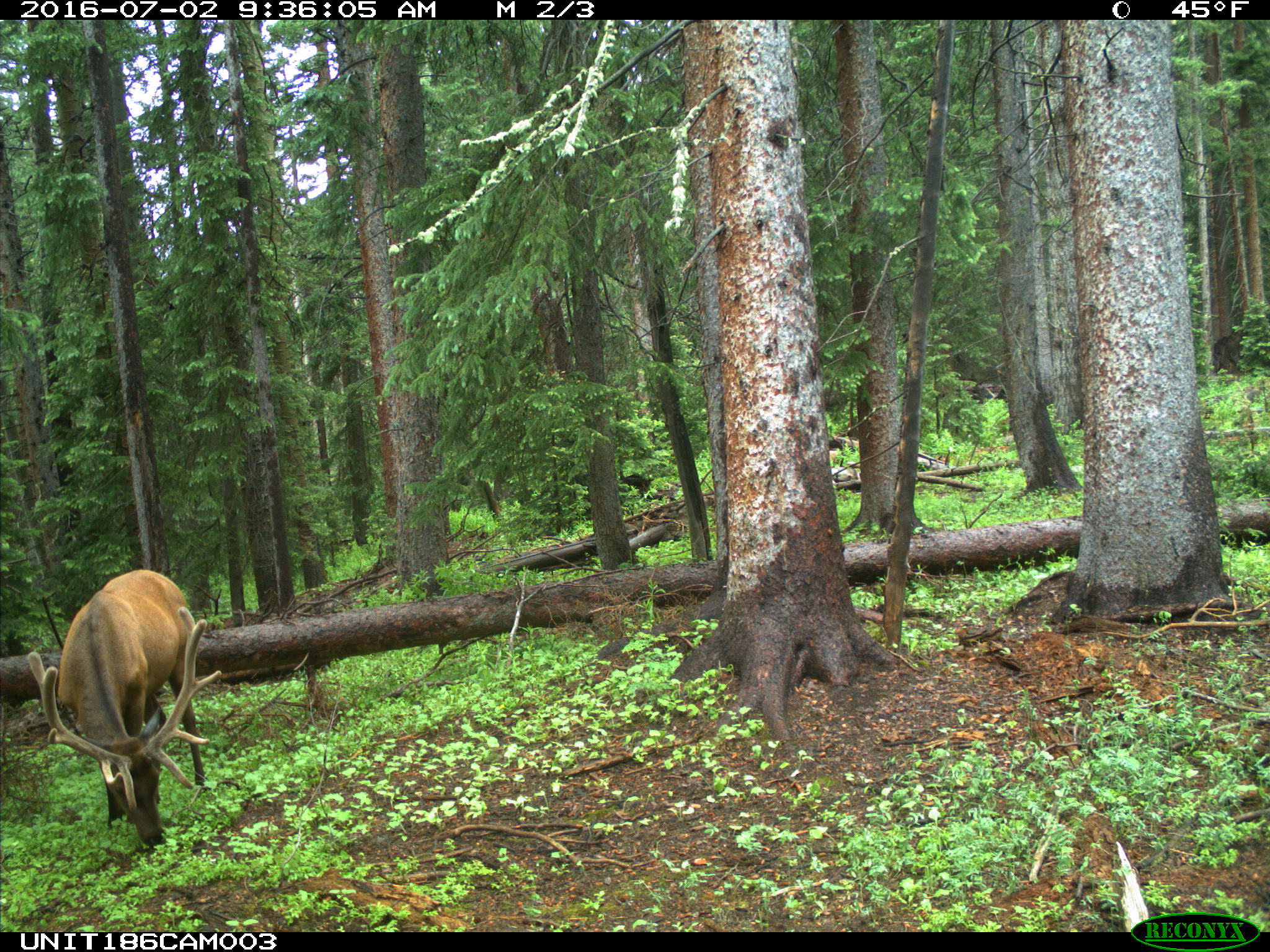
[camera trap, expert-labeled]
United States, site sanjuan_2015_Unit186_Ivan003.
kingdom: Animalia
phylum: Chordata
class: Mammalia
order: Artiodactyla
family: Cervidae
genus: Cervus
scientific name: Cervus elaphus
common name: red deer